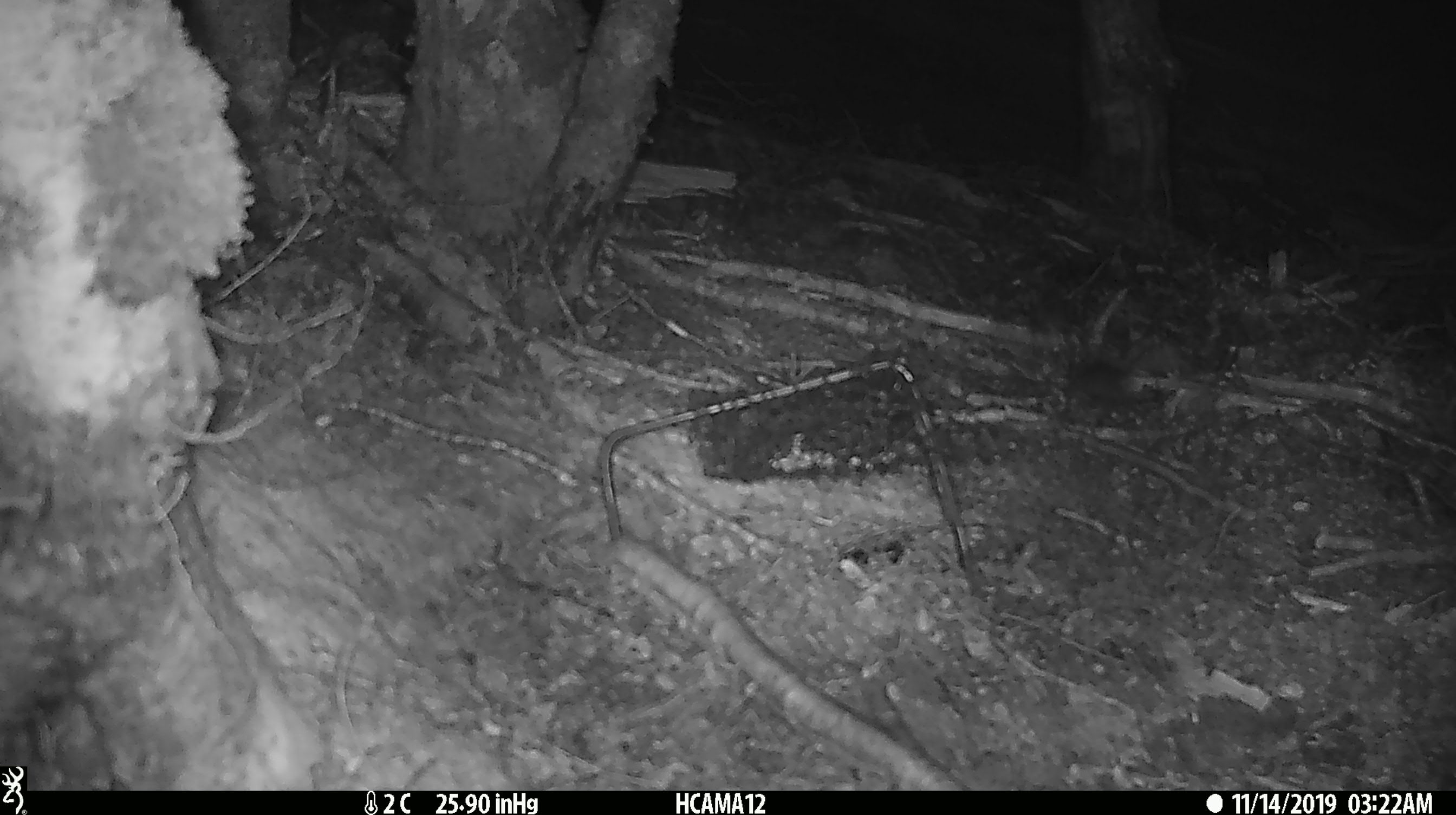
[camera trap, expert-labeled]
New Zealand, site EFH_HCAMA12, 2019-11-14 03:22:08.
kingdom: Animalia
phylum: Chordata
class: Mammalia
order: Rodentia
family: Muridae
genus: Mus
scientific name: Mus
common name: mouse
Mouse (Mus).